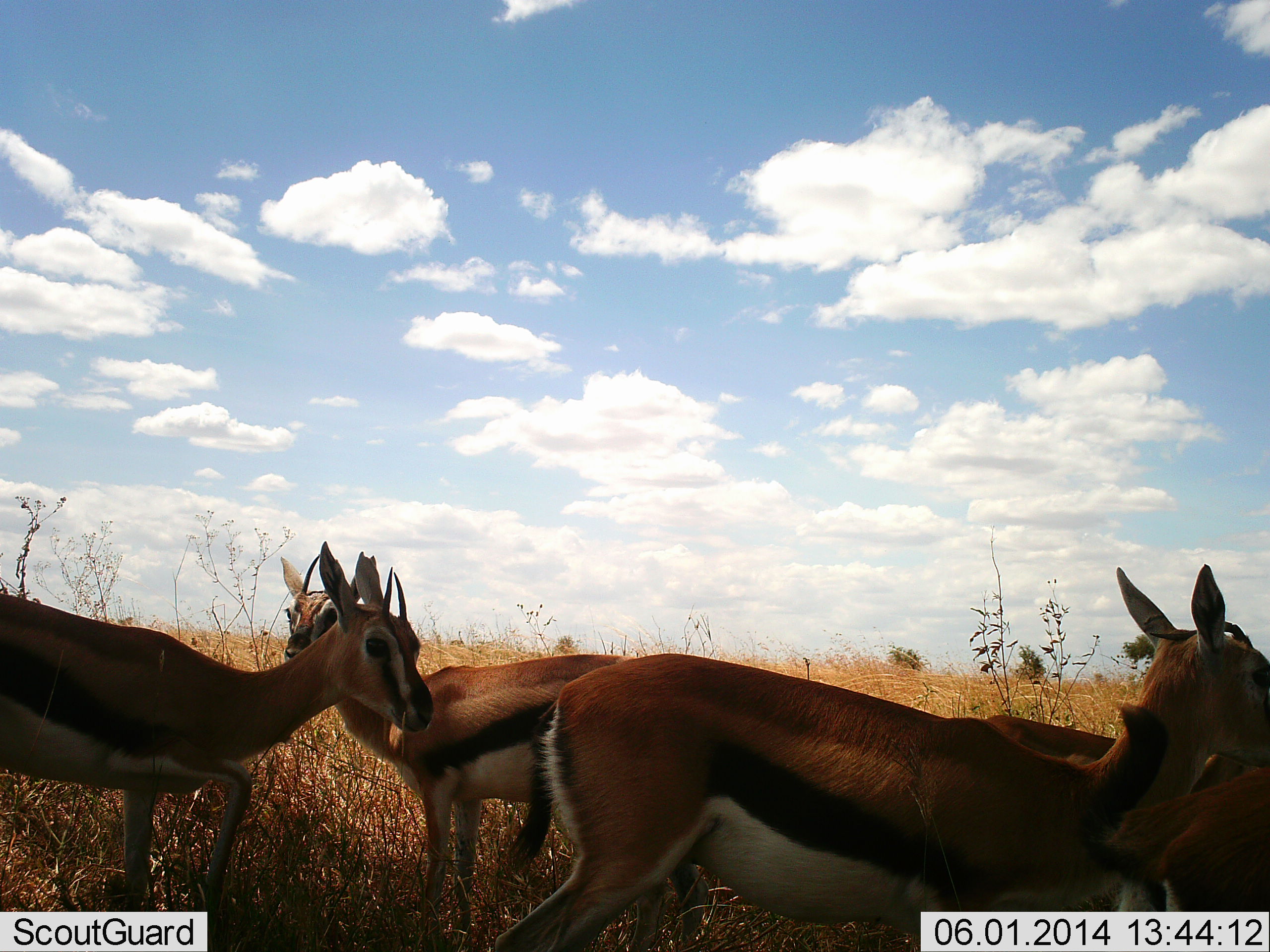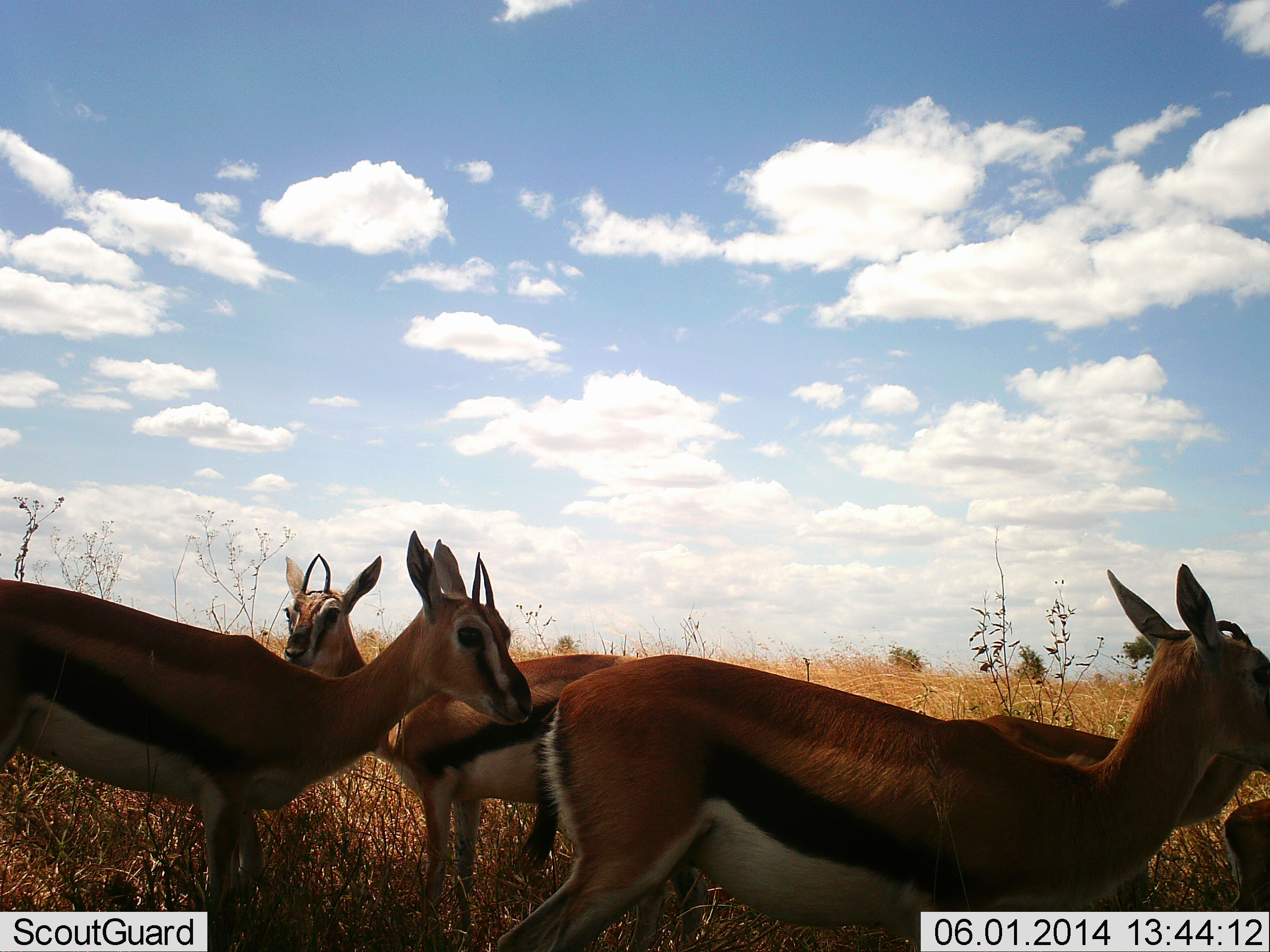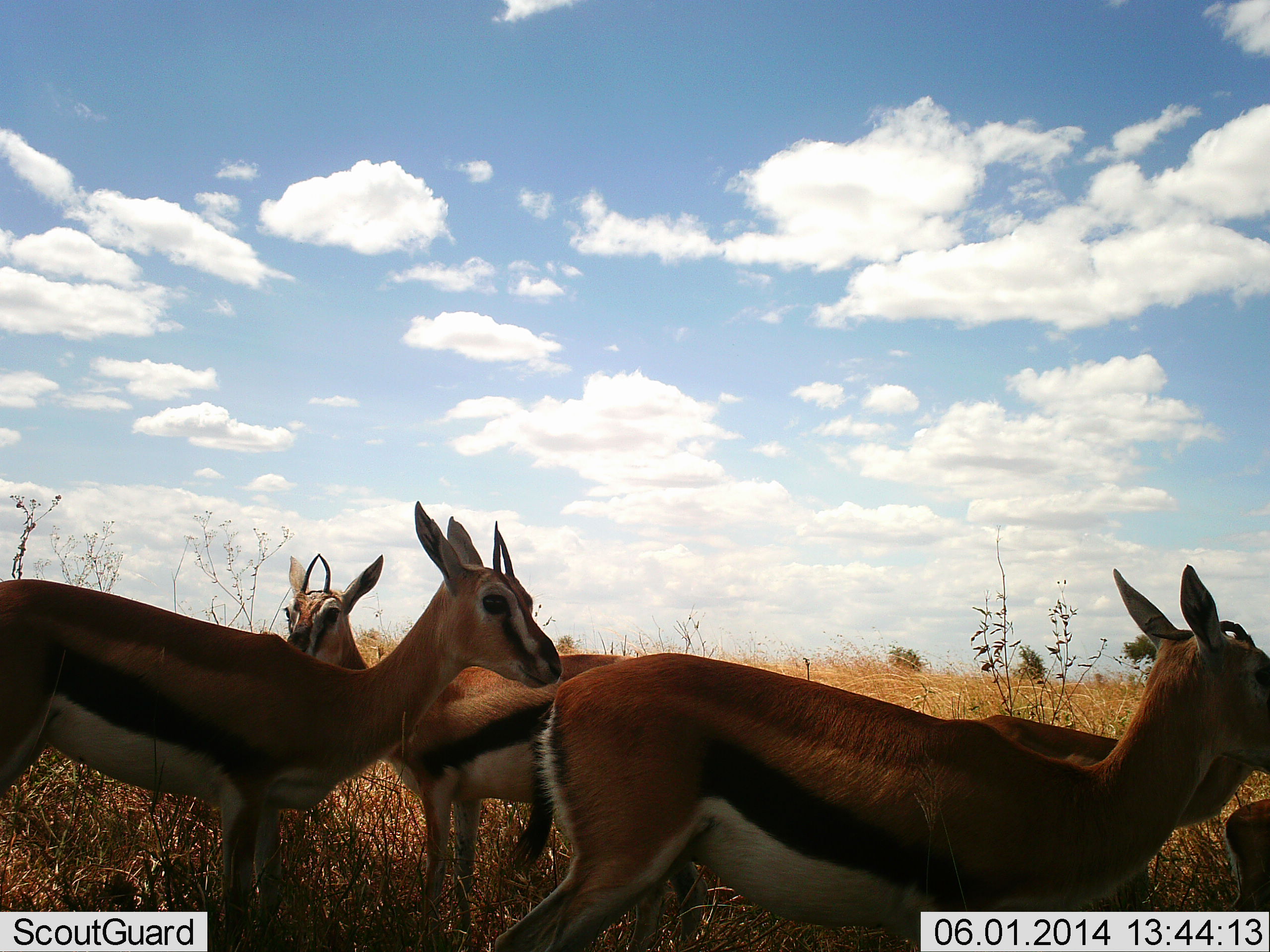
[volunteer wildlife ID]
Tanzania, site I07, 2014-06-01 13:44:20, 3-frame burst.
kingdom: Animalia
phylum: Chordata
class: Mammalia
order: Artiodactyla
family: Bovidae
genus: Eudorcas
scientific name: Eudorcas thomsonii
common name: thomson's gazelle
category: gazellethomsons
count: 5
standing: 90%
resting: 10%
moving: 50%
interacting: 0%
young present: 0%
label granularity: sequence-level